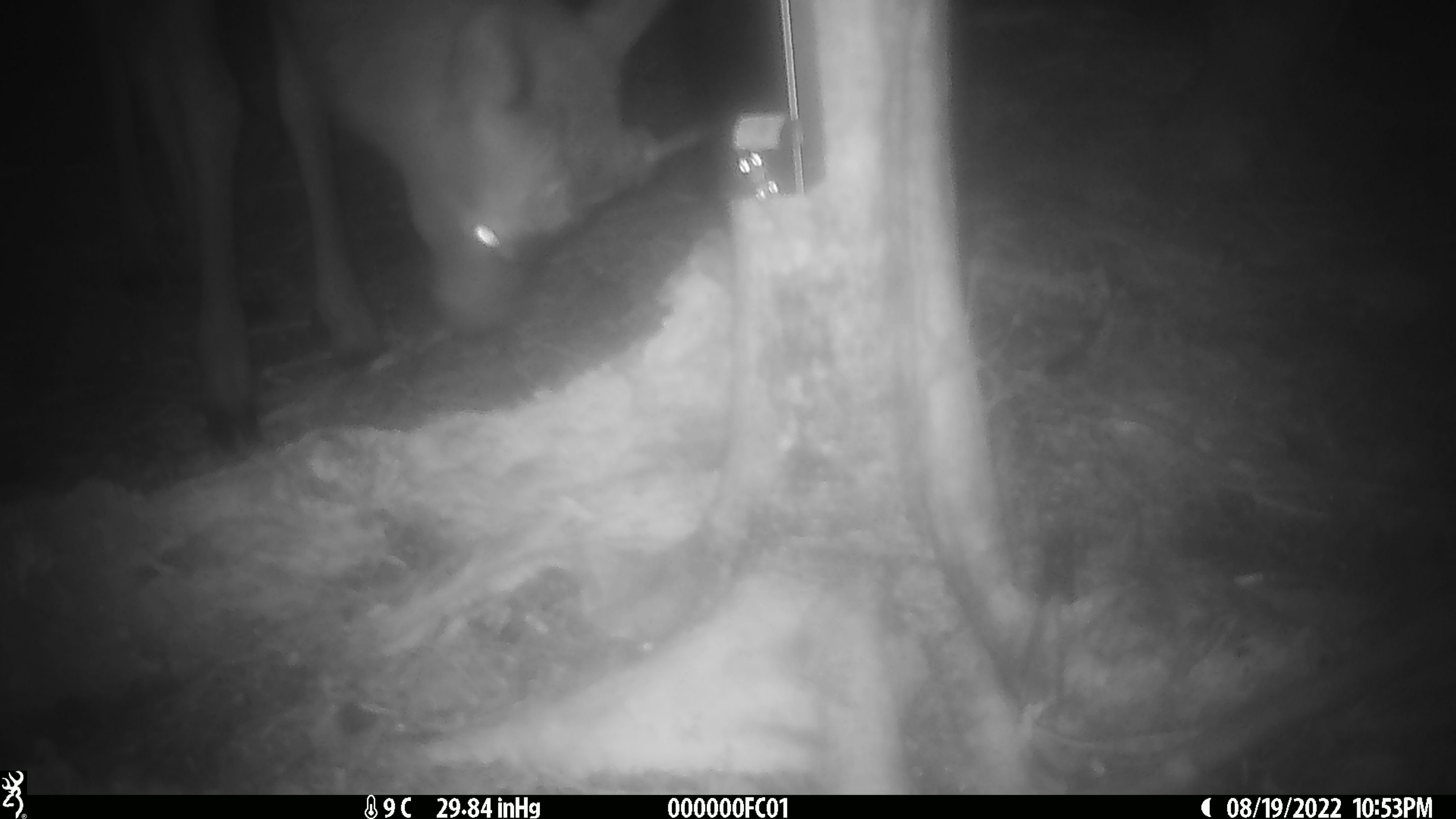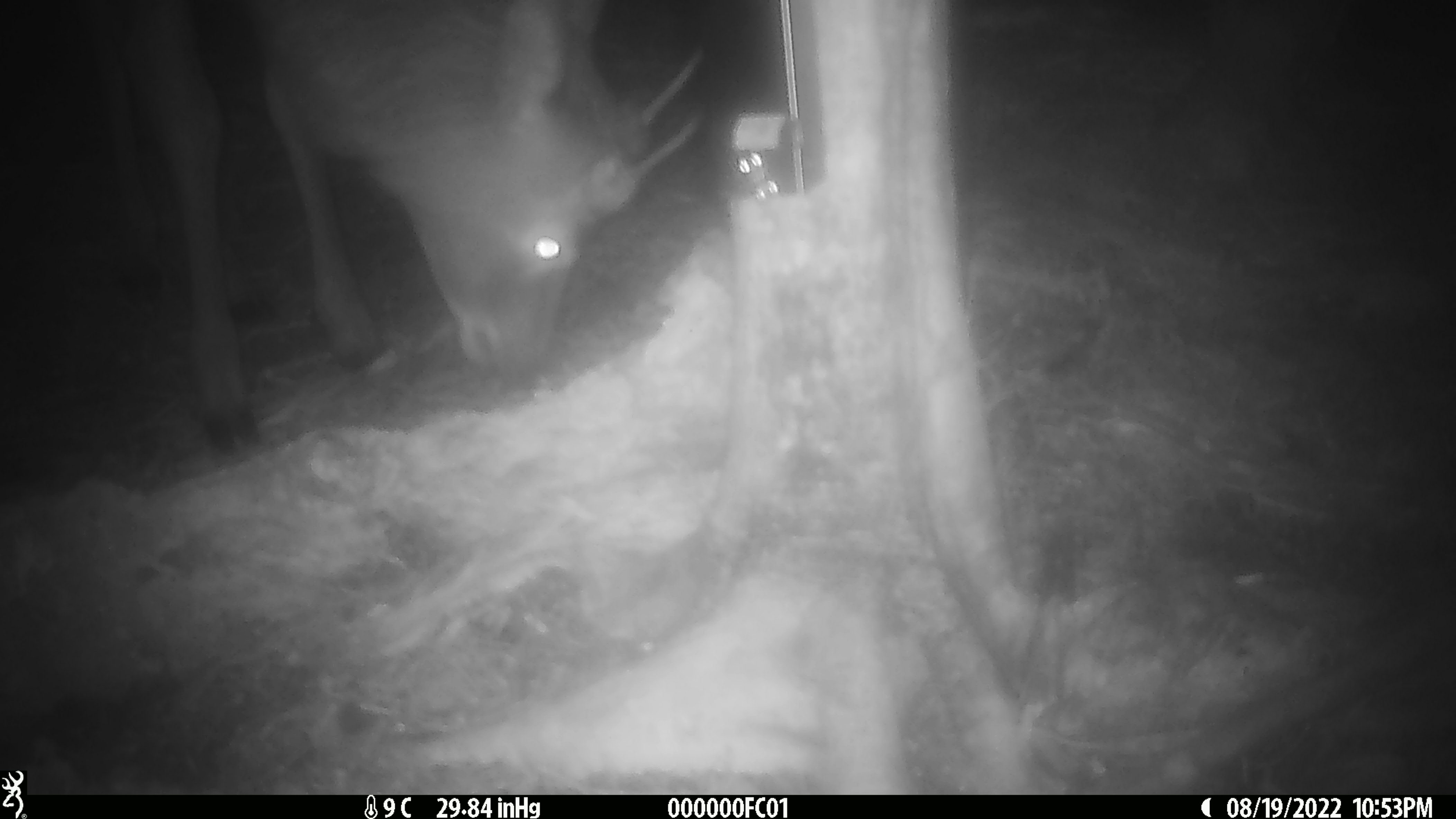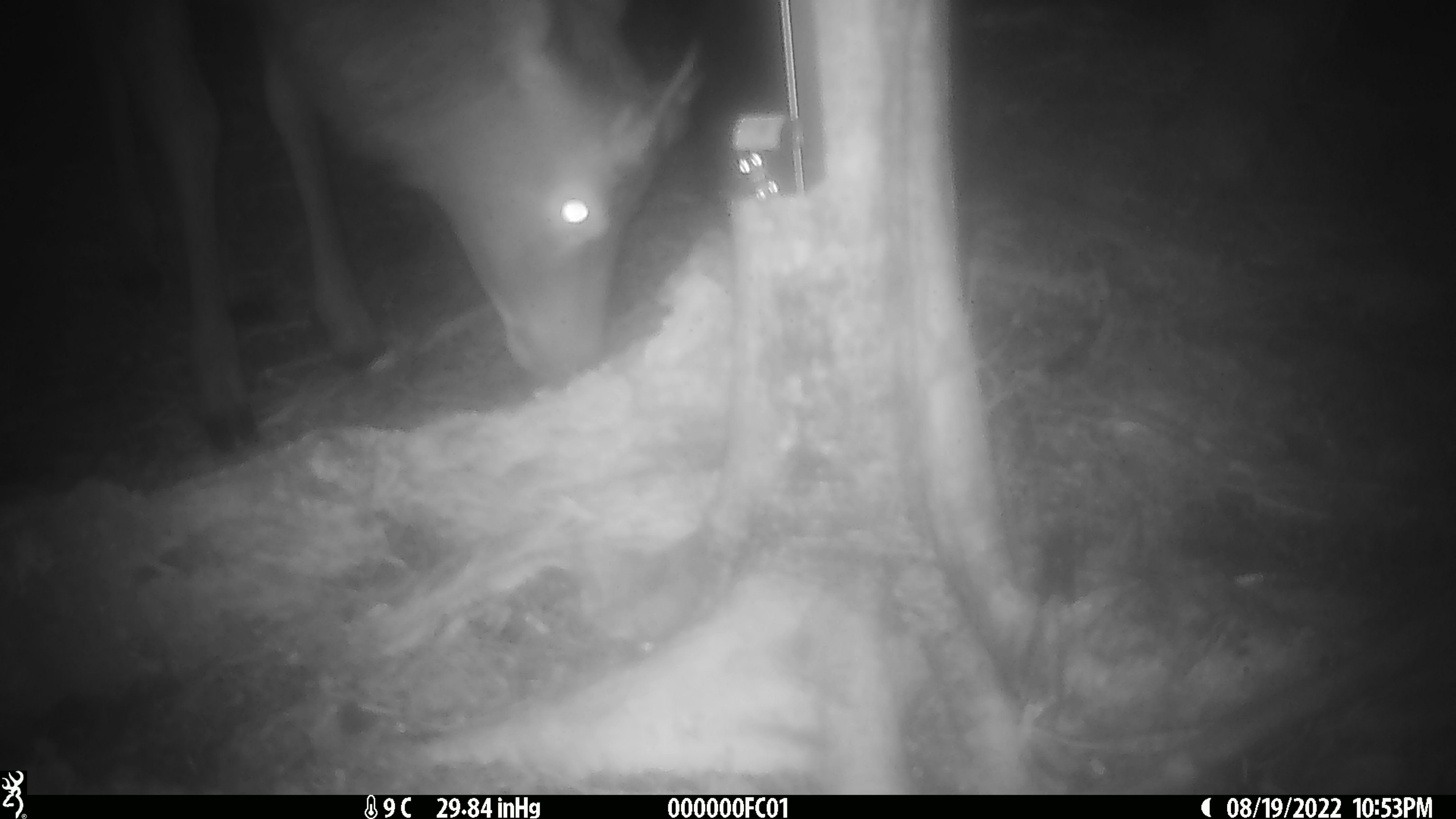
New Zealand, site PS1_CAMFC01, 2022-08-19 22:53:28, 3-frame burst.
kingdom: Animalia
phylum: Chordata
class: Mammalia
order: Artiodactyla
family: Cervidae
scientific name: Cervidae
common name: deer